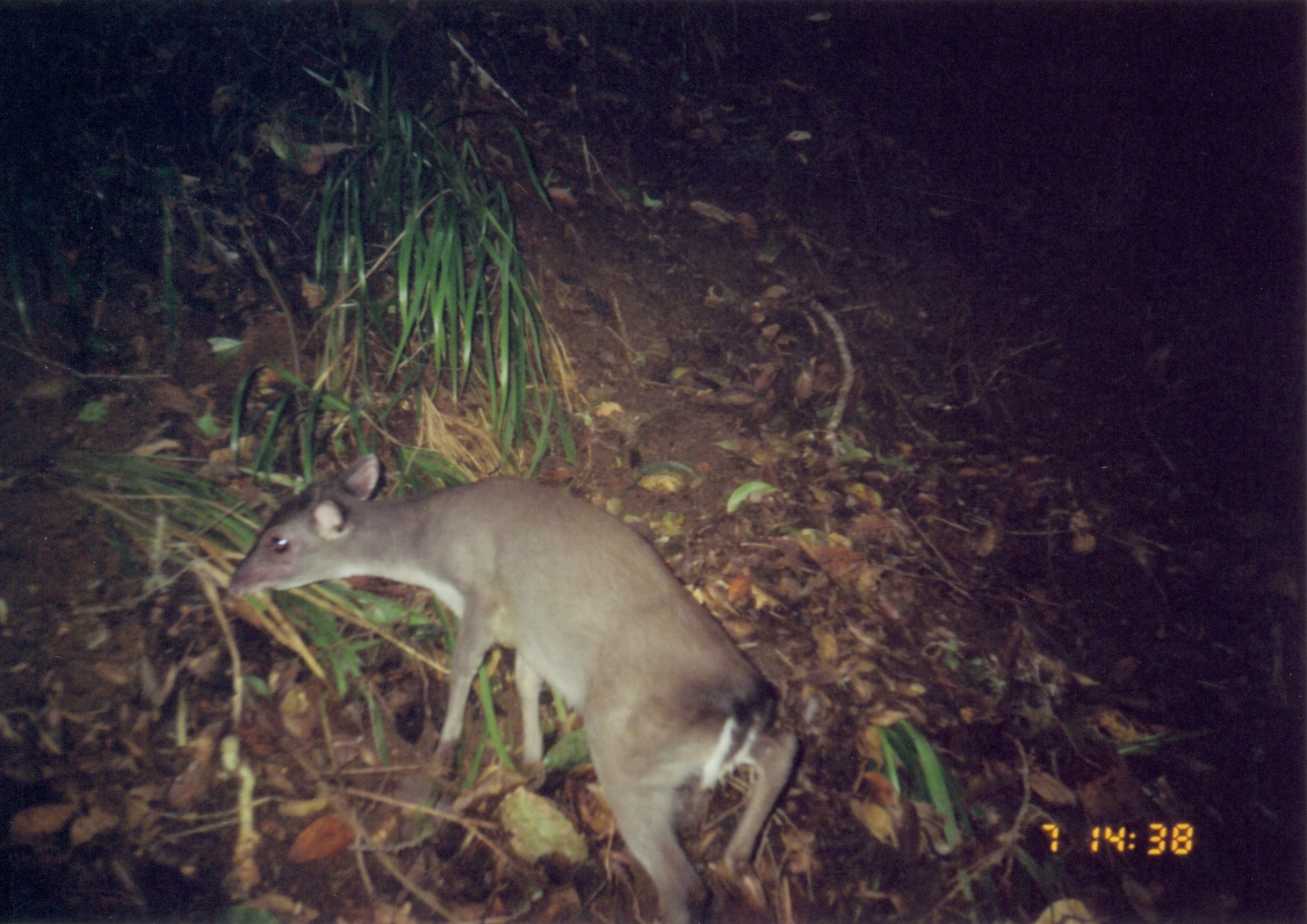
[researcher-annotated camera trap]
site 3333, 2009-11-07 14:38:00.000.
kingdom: Animalia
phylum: Chordata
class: Mammalia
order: Artiodactyla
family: Bovidae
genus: Philantomba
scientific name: Philantomba monticola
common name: blue duiker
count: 1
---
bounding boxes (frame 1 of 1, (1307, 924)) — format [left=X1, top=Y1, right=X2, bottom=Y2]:
philantomba monticola: [left=226, top=450, right=807, bottom=922]